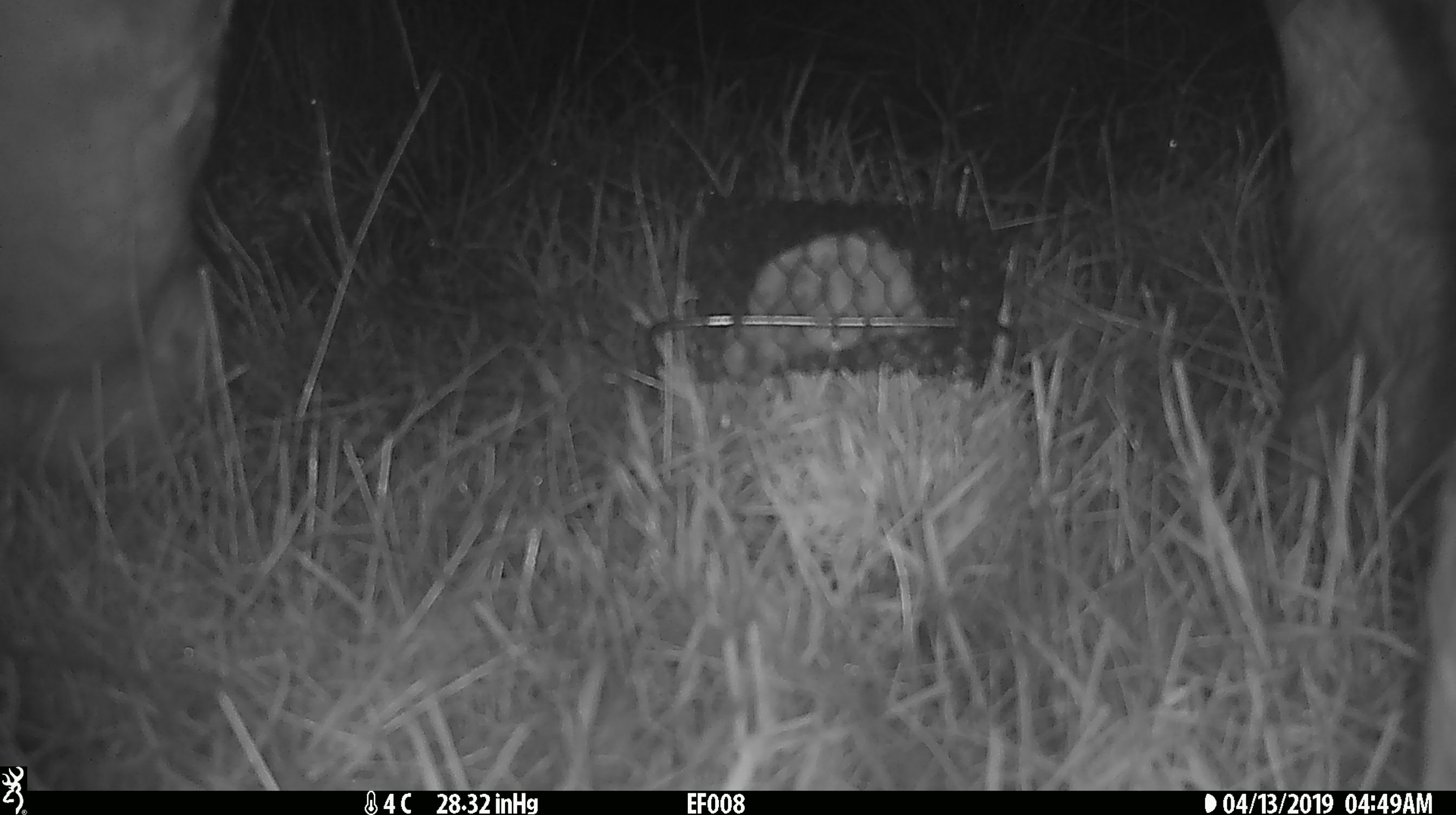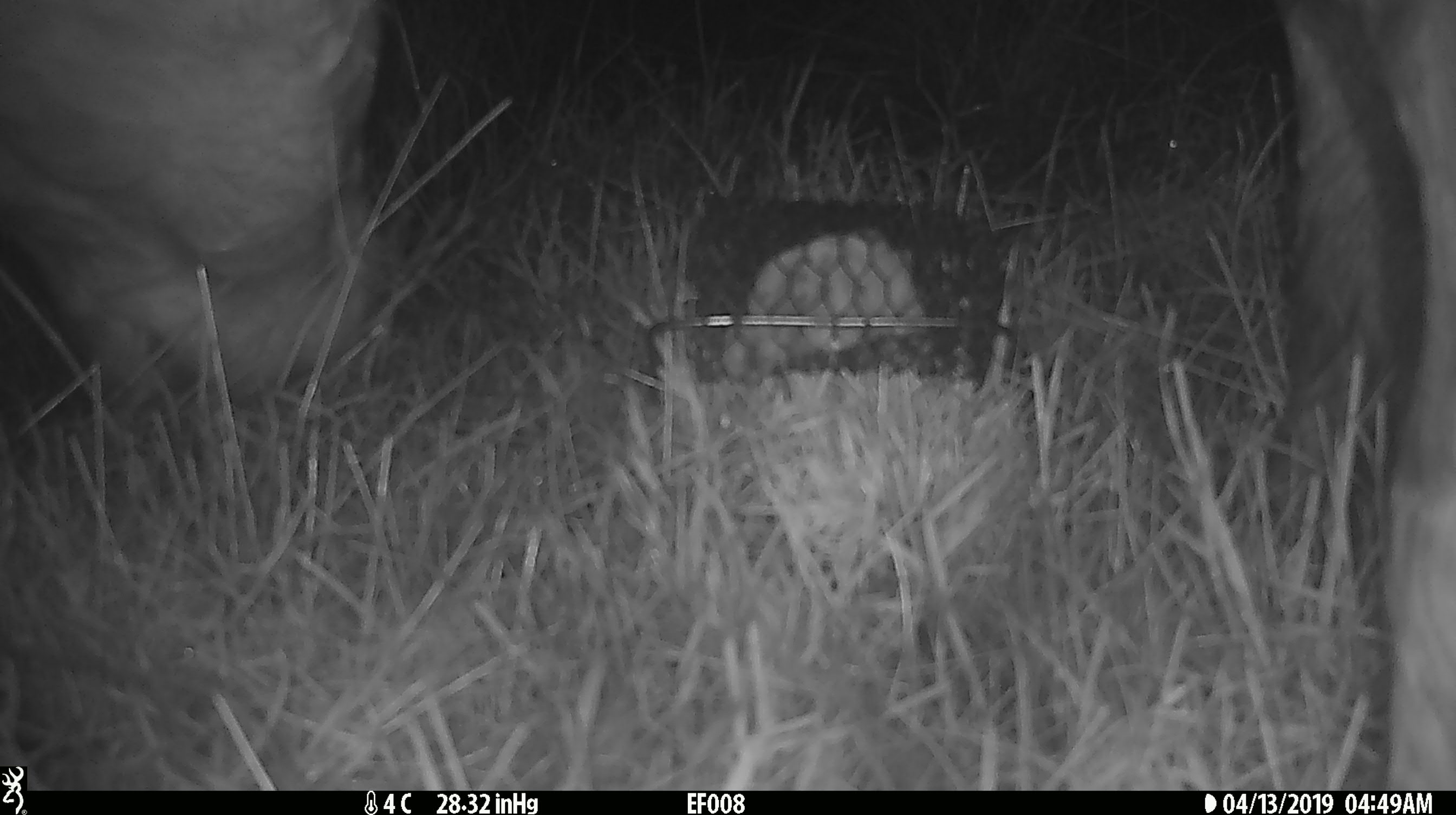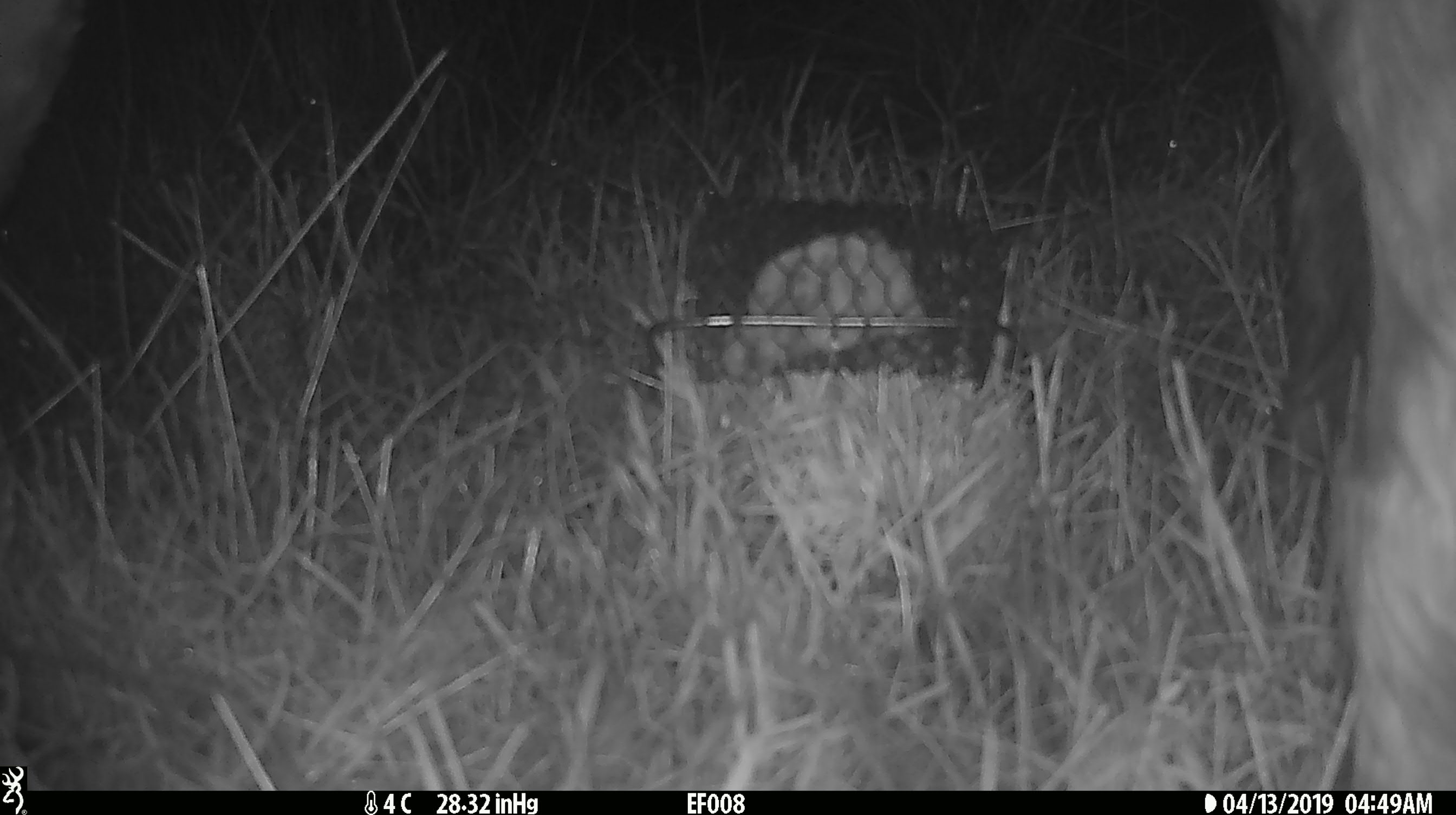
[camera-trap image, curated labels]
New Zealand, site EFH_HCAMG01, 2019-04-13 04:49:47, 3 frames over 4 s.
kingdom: Animalia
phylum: Chordata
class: Mammalia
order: Artiodactyla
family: Bovidae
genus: Bos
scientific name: Bos taurus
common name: domestic cow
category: cow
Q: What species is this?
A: Cow (domestic cow) (Bos taurus).